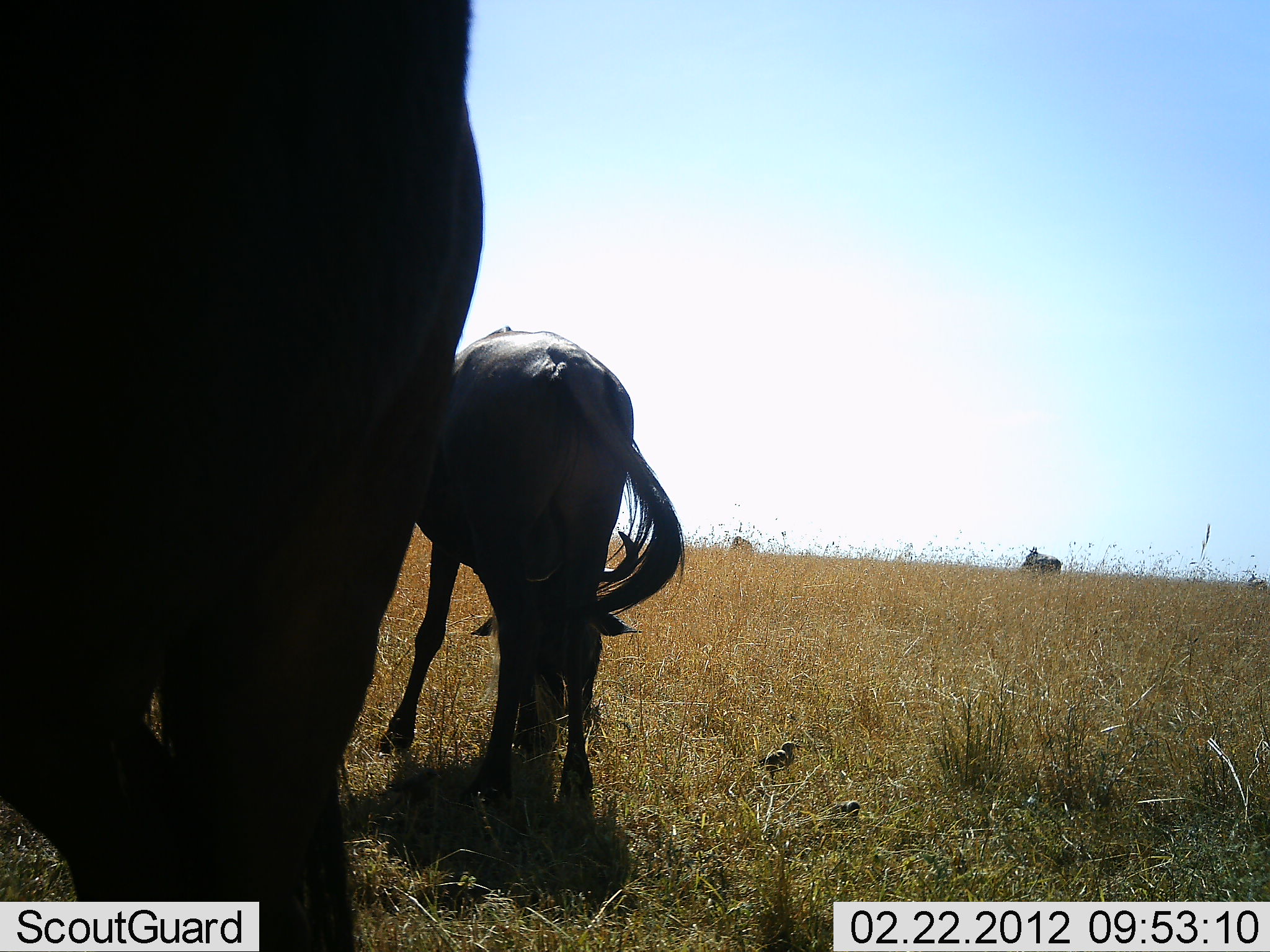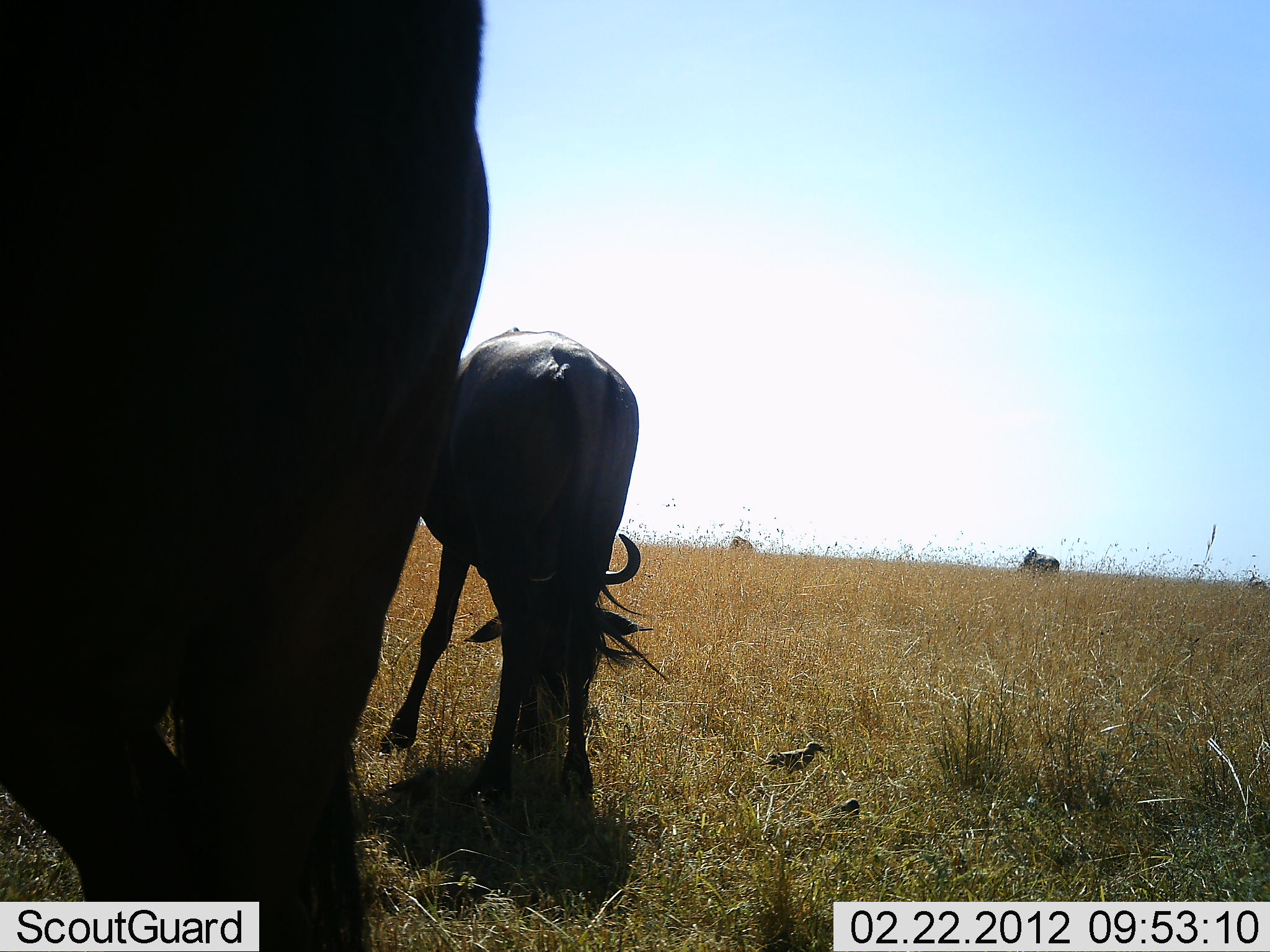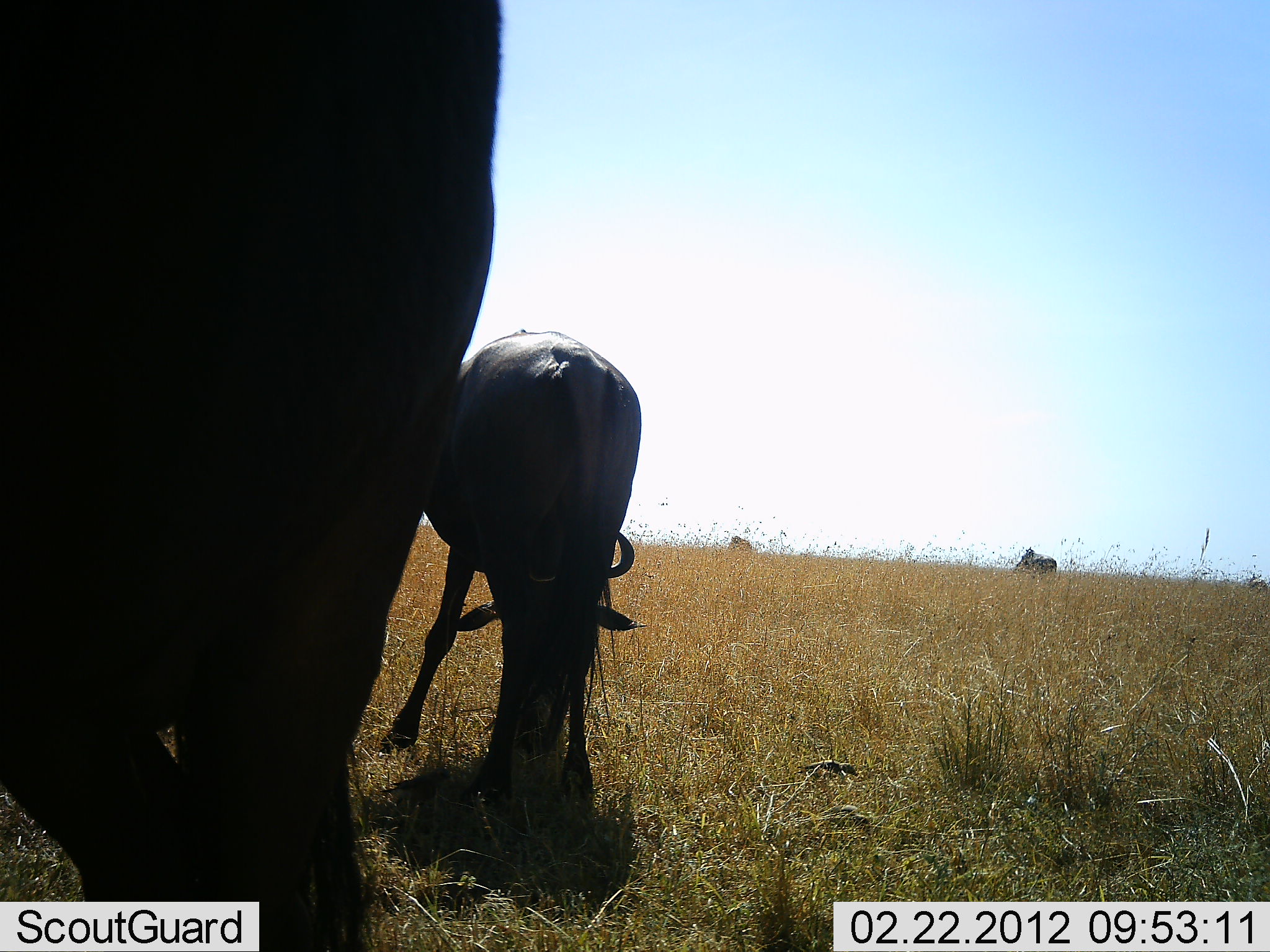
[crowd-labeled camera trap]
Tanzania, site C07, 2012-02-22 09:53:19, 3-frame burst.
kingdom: Animalia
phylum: Chordata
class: Aves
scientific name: Aves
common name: bird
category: otherbird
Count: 2.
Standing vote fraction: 29%.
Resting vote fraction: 0%.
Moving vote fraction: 35%.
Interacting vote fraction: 0%.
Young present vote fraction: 0%.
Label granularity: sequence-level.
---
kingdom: Animalia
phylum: Chordata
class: Mammalia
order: Artiodactyla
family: Bovidae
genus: Connochaetes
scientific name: Connochaetes taurinus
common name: blue wildebeest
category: wildebeest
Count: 4.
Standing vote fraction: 52%.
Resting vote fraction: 0%.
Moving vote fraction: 0%.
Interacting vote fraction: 0%.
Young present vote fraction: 3%.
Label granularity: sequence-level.